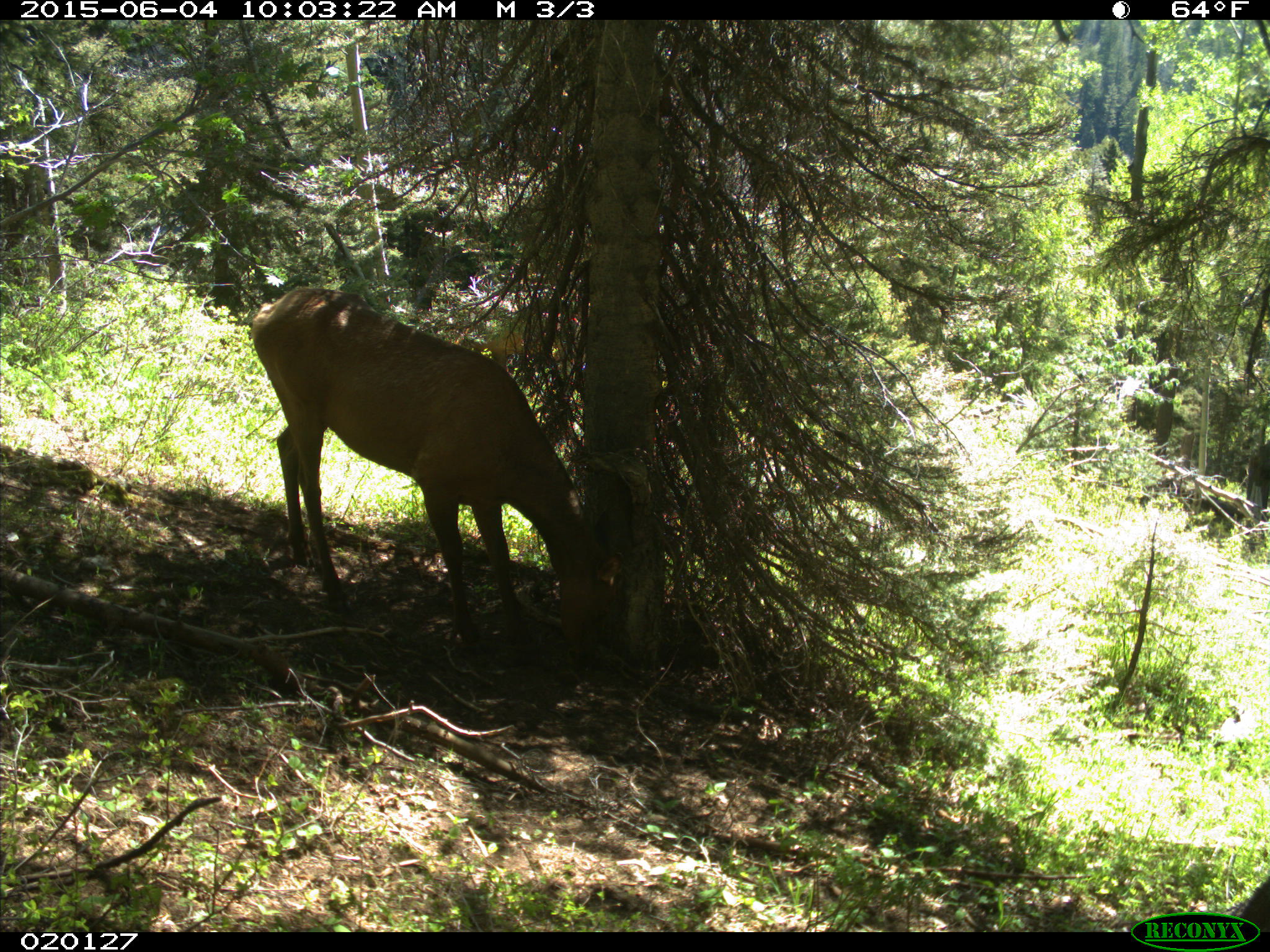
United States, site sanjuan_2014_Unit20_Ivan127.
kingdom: Animalia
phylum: Chordata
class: Mammalia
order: Artiodactyla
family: Cervidae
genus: Cervus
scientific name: Cervus elaphus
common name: red deer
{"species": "Cervus elaphus (red deer)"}